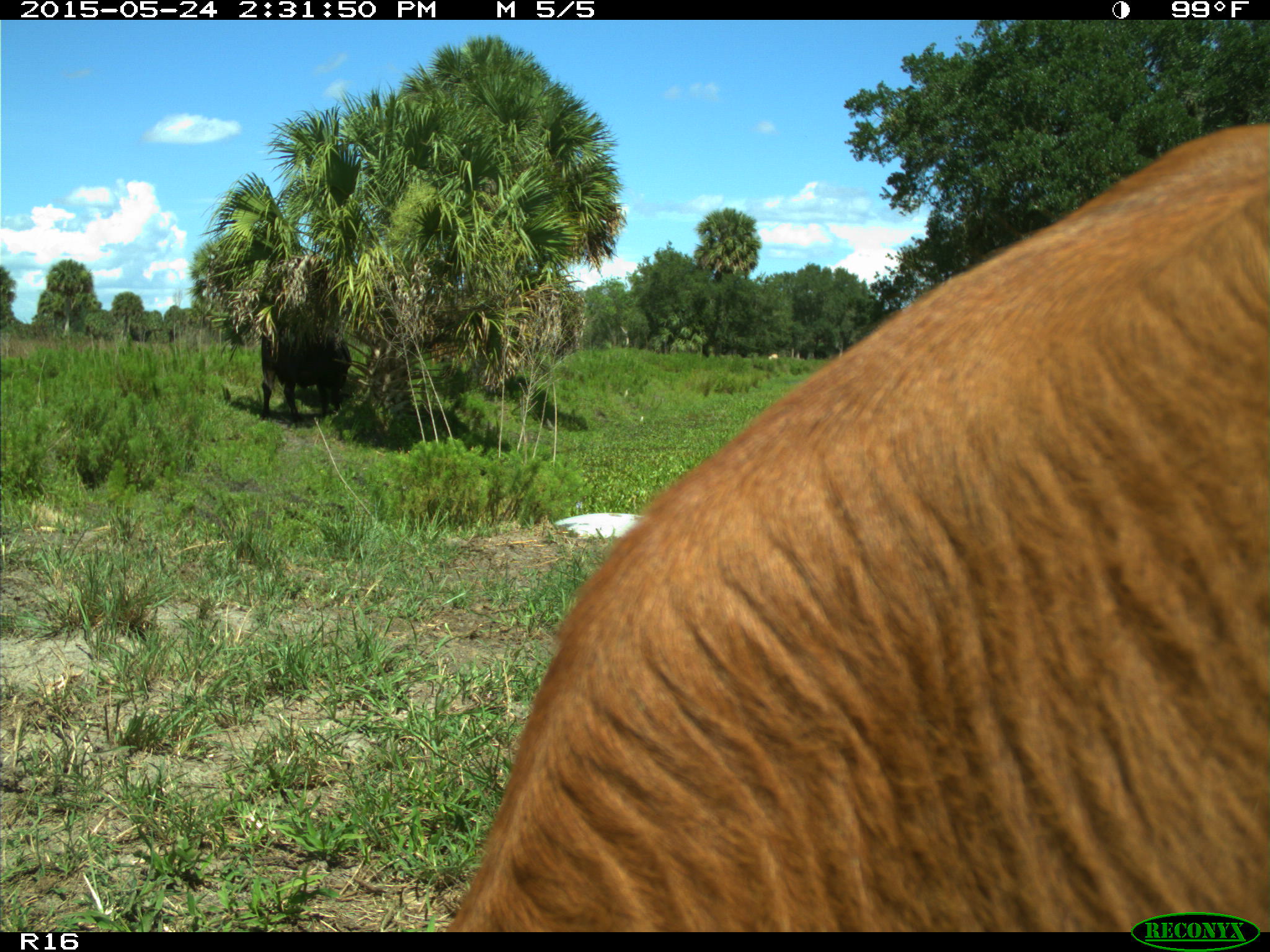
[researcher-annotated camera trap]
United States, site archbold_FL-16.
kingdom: Animalia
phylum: Chordata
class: Mammalia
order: Artiodactyla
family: Bovidae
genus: Bos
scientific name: Bos taurus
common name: domestic cow